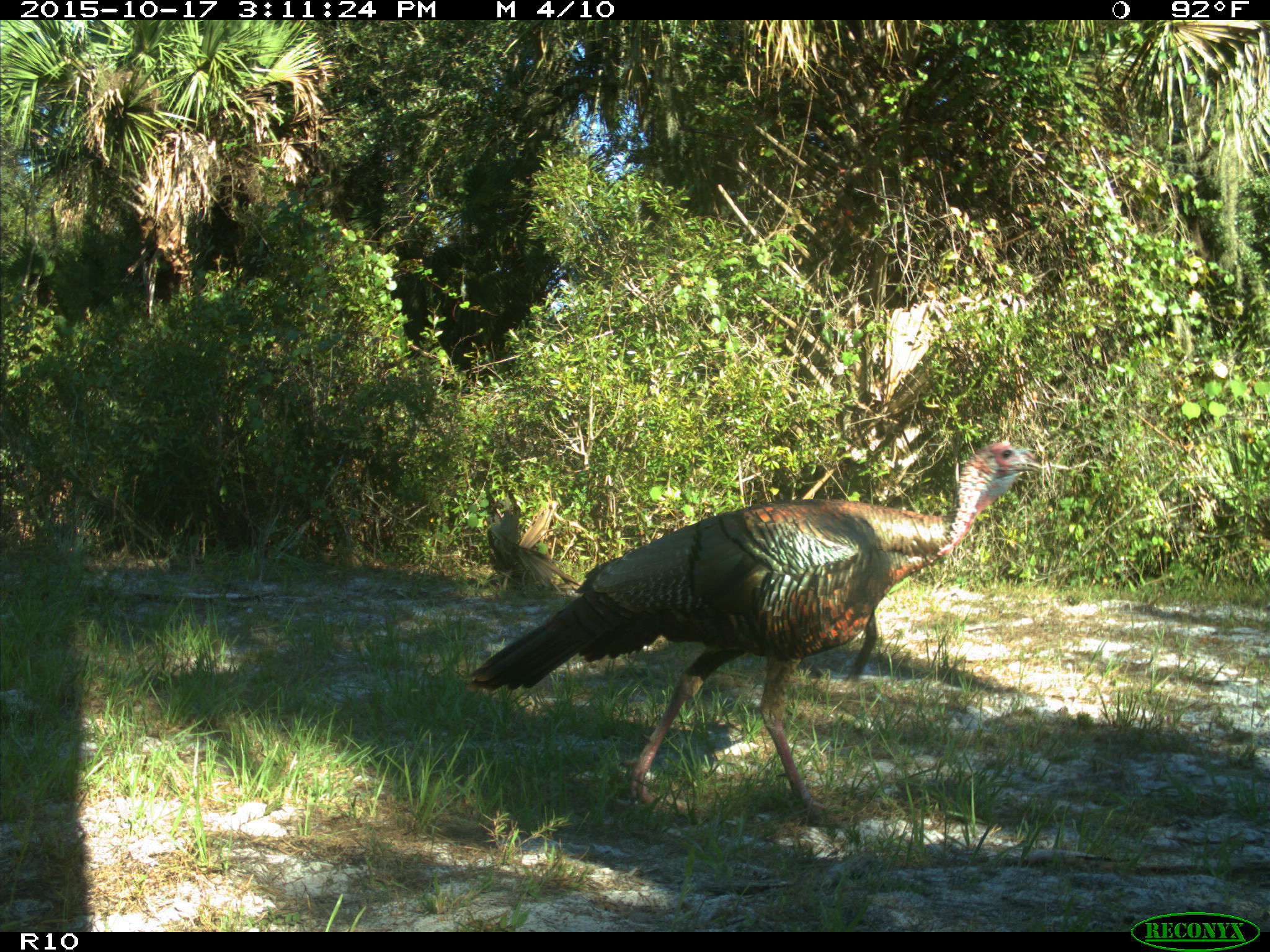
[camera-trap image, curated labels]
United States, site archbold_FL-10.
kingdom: Animalia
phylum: Chordata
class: Aves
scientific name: Aves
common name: birds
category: unidentified bird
Unidentified bird (birds) (Aves).